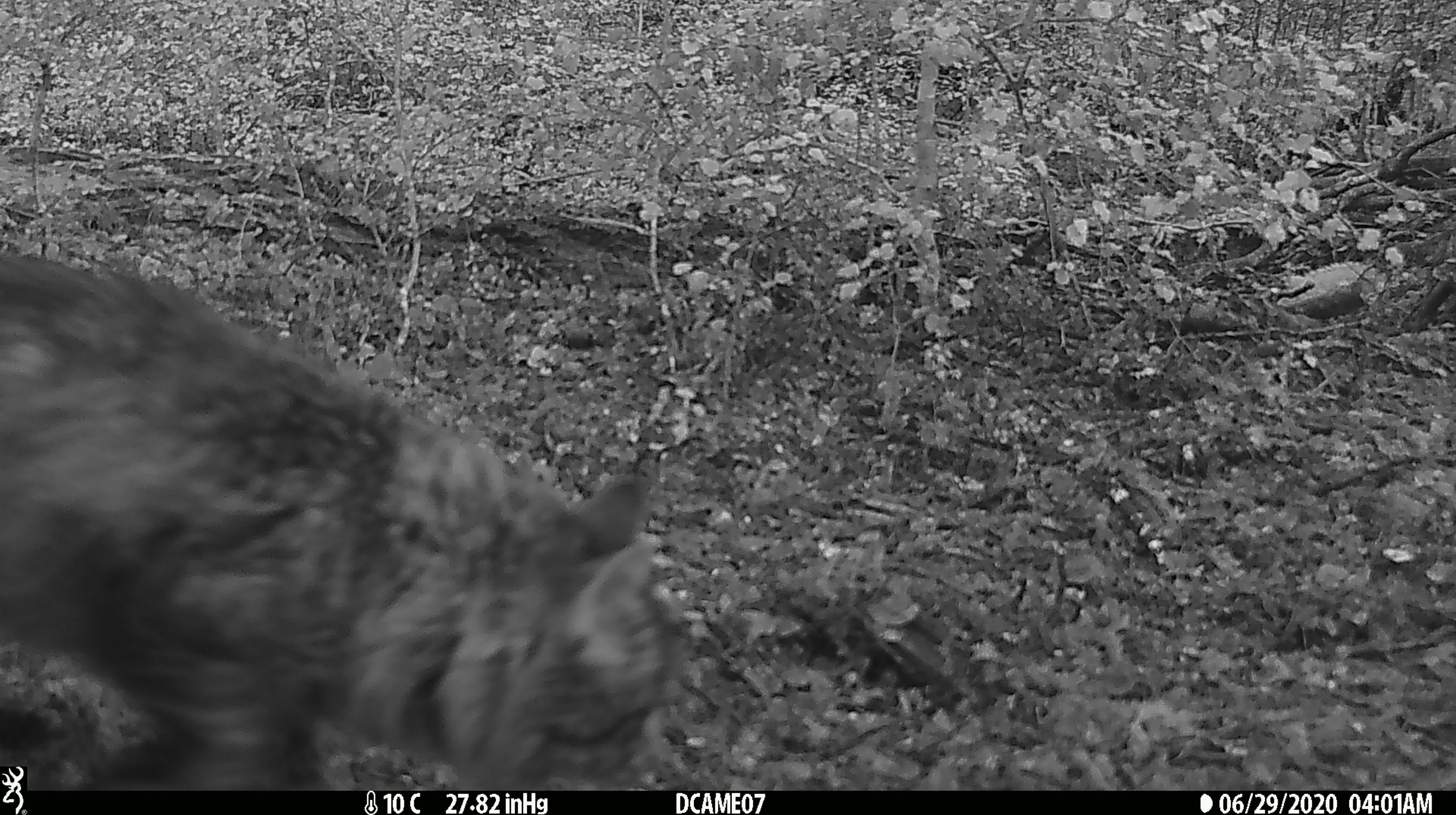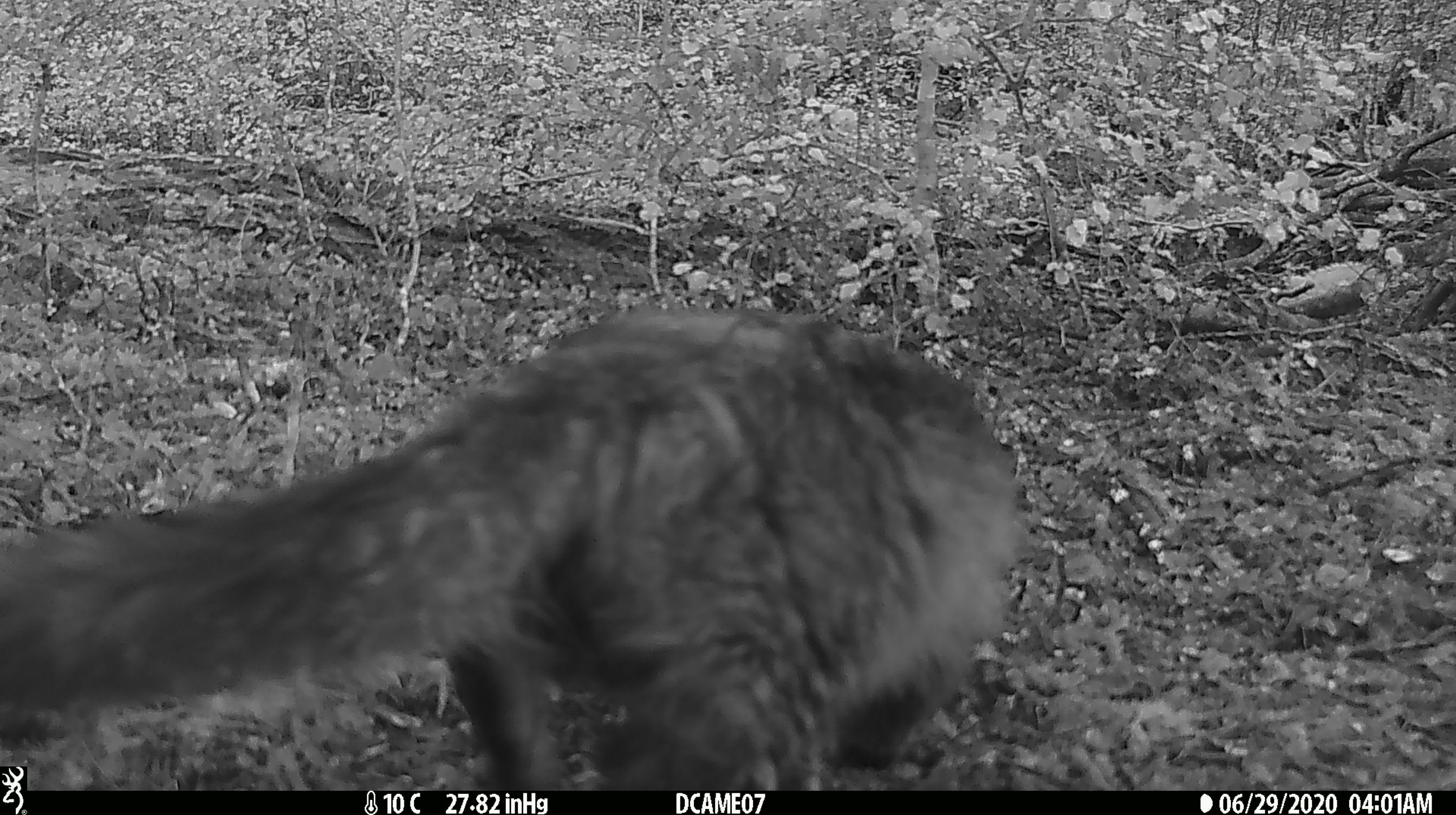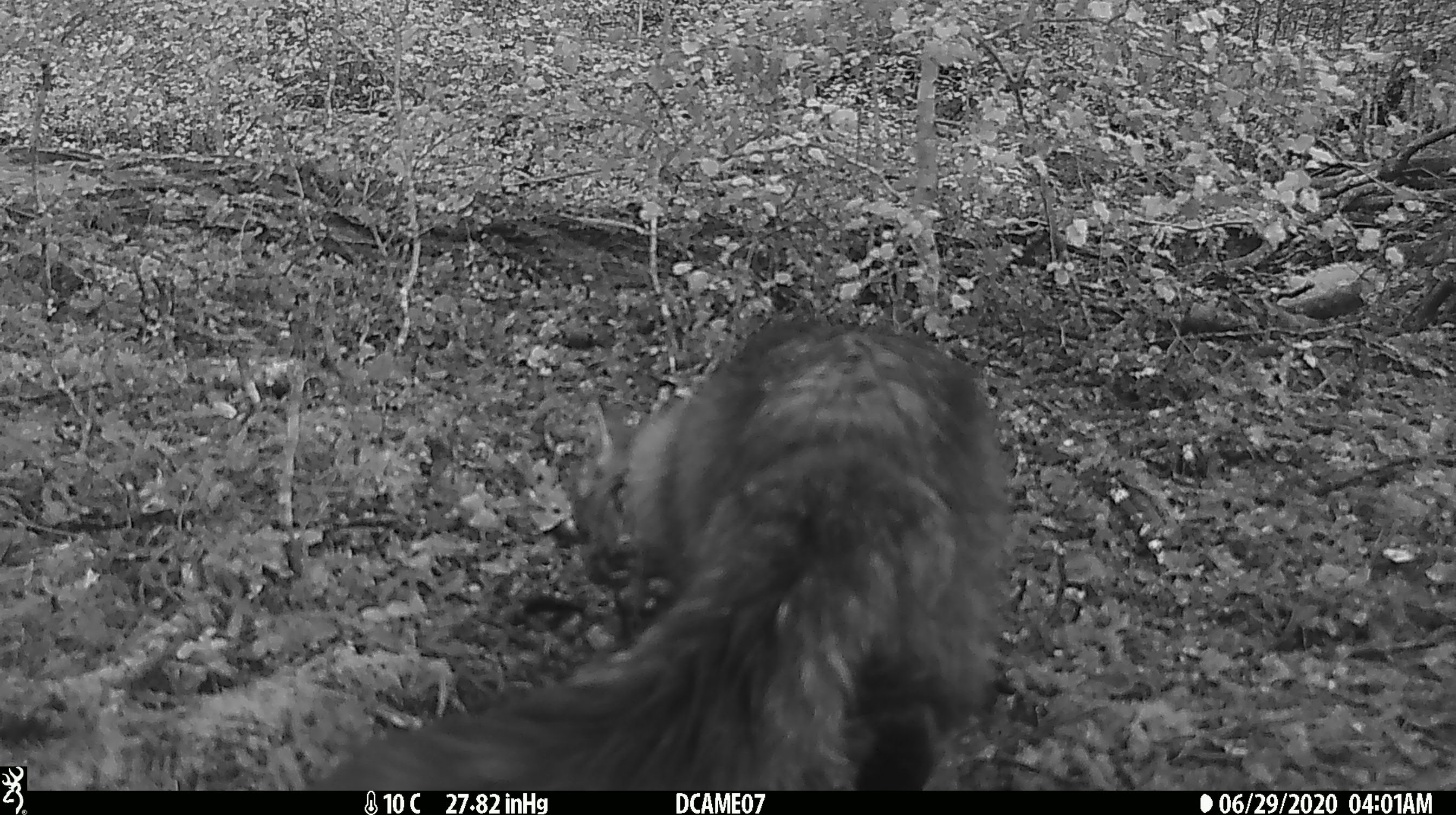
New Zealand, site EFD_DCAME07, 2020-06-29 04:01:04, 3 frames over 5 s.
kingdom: Animalia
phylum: Chordata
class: Mammalia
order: Carnivora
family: Felidae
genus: Felis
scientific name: Felis catus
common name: domestic cat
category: cat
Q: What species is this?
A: Cat (domestic cat) (Felis catus).